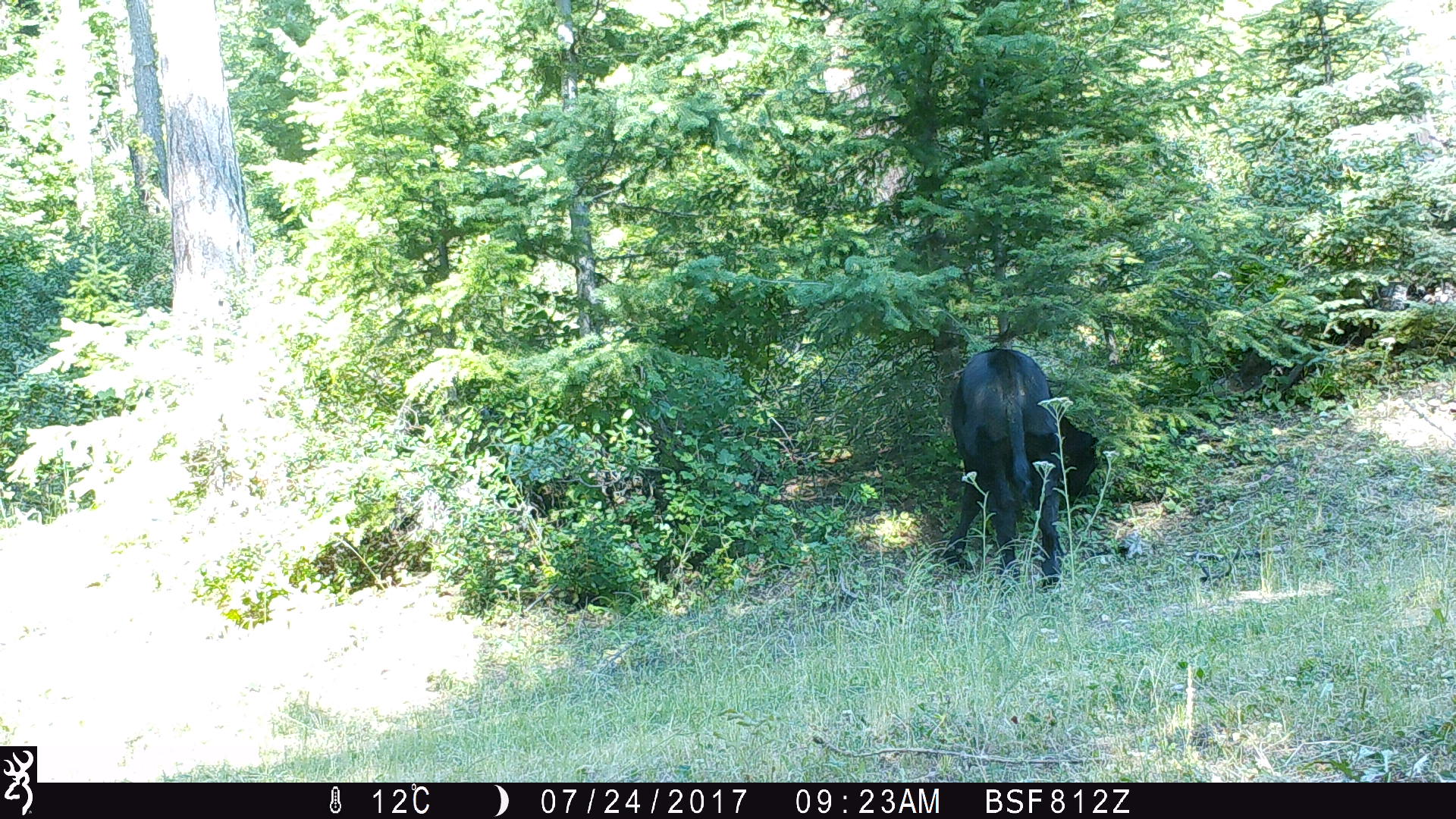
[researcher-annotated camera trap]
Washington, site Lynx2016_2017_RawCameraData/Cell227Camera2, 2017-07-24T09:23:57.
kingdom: Animalia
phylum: Chordata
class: Mammalia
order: Artiodactyla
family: Bovidae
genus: Bos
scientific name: Bos taurus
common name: domestic cattle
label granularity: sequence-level